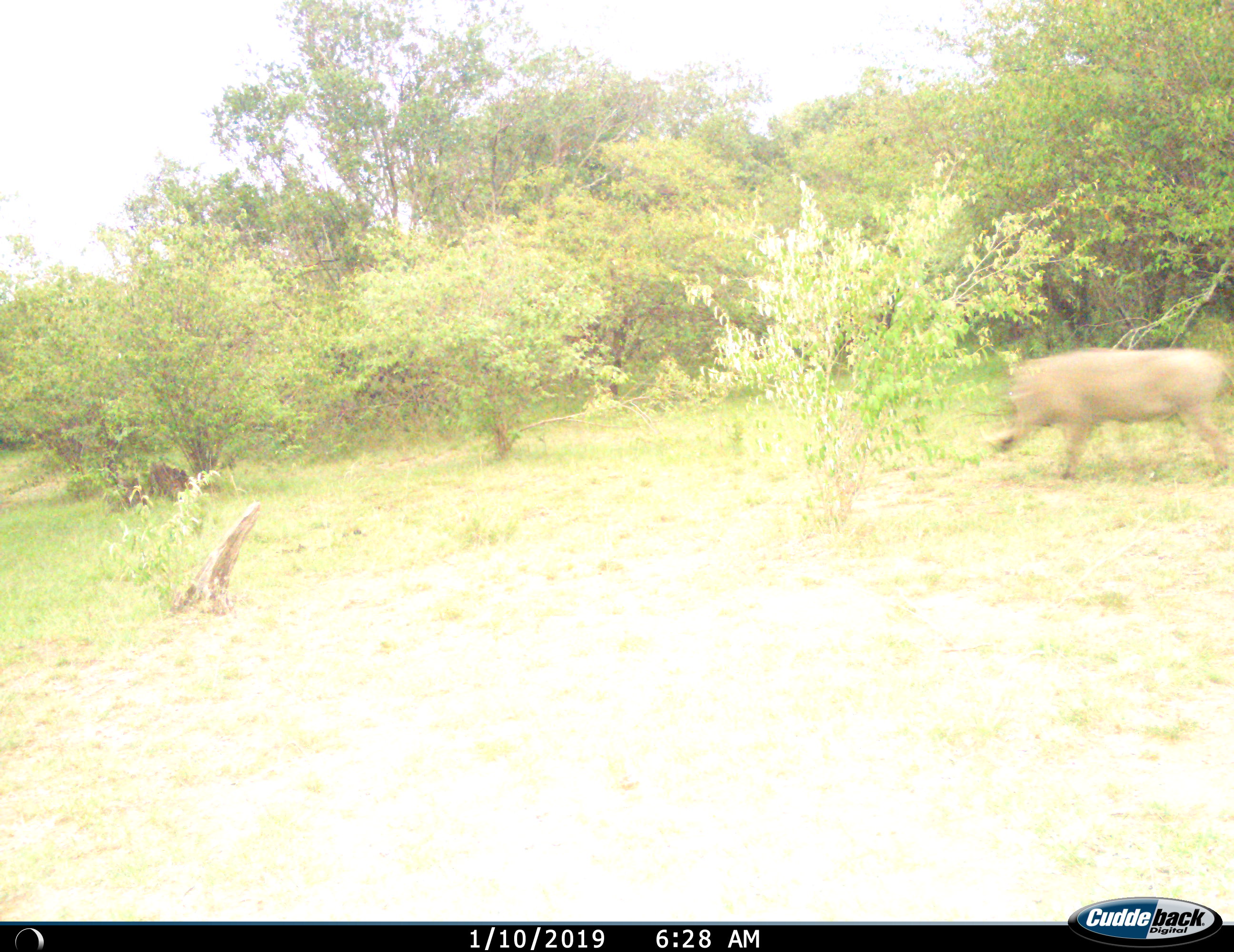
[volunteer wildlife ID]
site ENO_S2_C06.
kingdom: Animalia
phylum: Chordata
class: Mammalia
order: Artiodactyla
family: Suidae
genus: Phacochoerus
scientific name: Phacochoerus africanus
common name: warthog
Warthog (Phacochoerus africanus), count 1. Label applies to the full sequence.